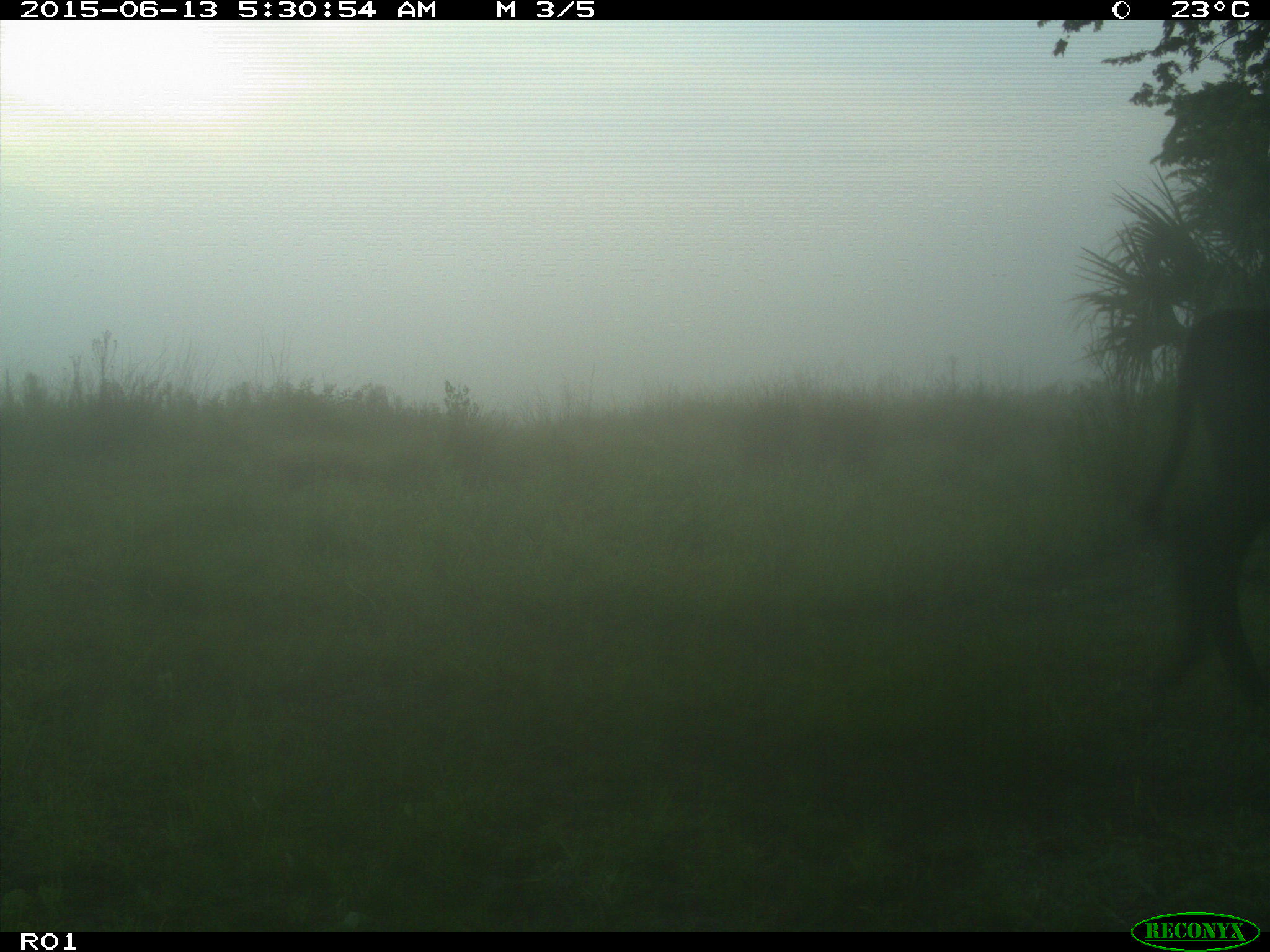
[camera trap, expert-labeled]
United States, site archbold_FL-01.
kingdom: Animalia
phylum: Chordata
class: Mammalia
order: Artiodactyla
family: Bovidae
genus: Bos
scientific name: Bos taurus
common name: domestic cow